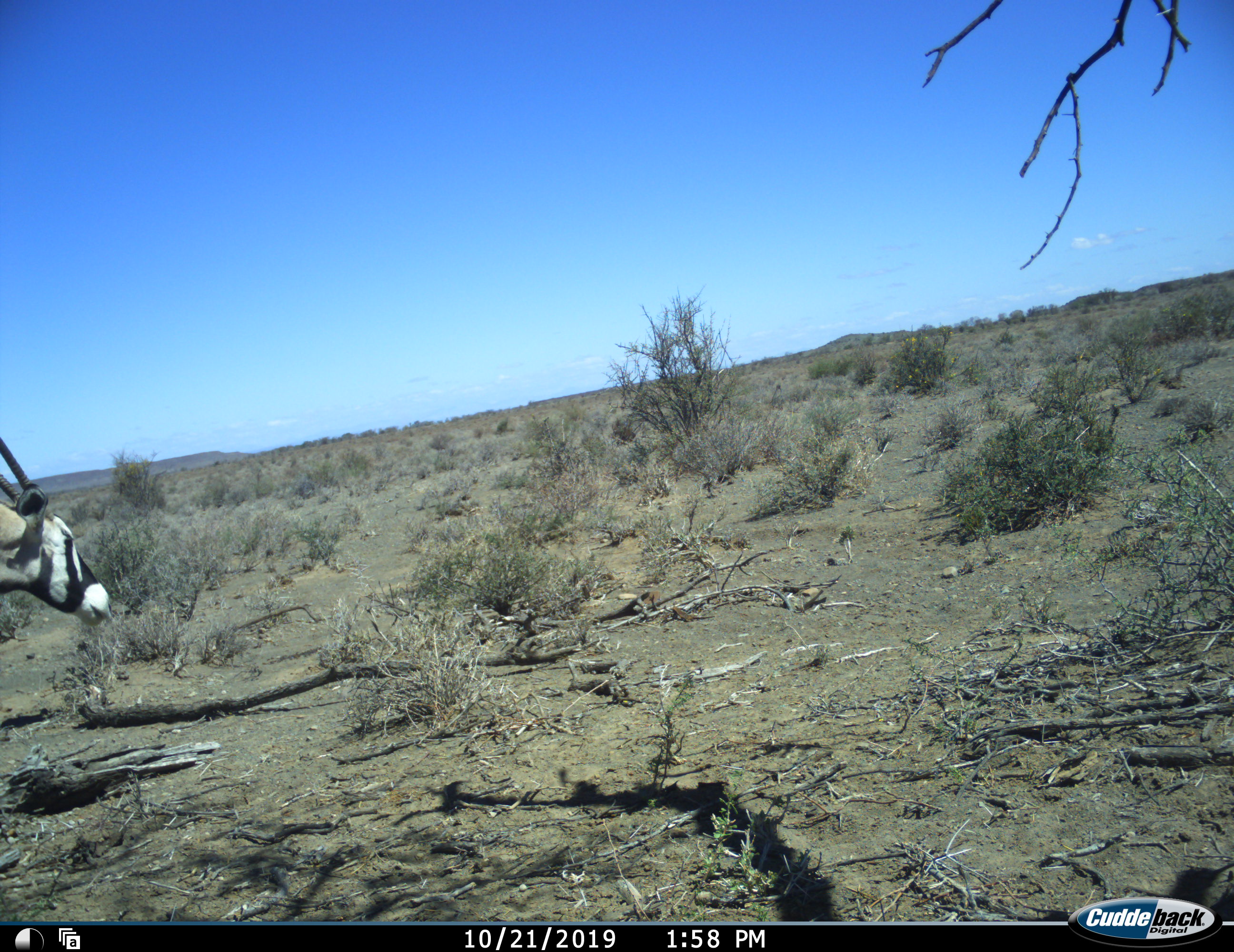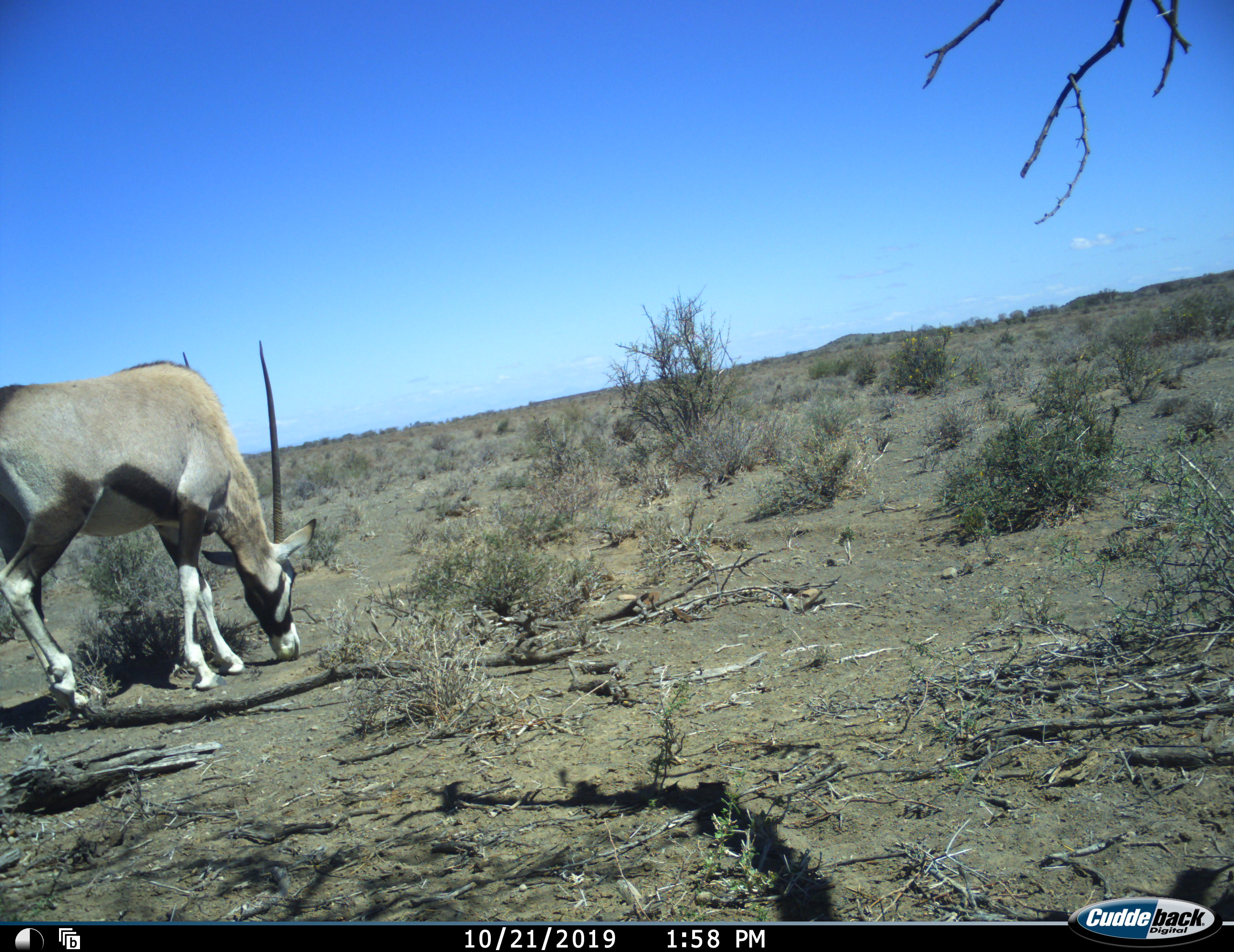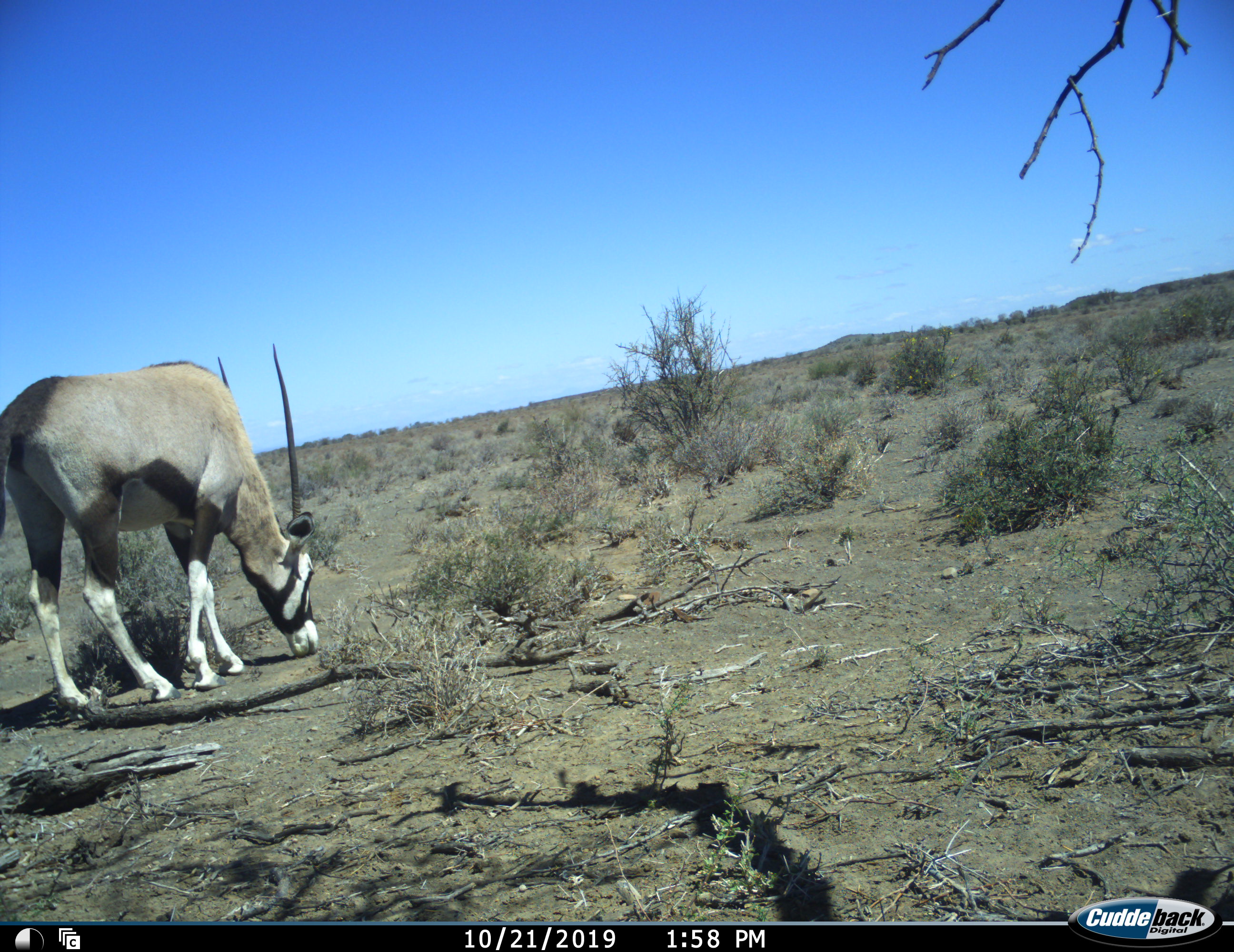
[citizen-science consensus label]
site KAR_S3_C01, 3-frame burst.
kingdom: Animalia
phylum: Chordata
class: Mammalia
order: Artiodactyla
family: Bovidae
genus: Oryx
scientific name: Oryx gazella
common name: gemsbok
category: oryx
Oryx (gemsbok) (Oryx gazella), count 1. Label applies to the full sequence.